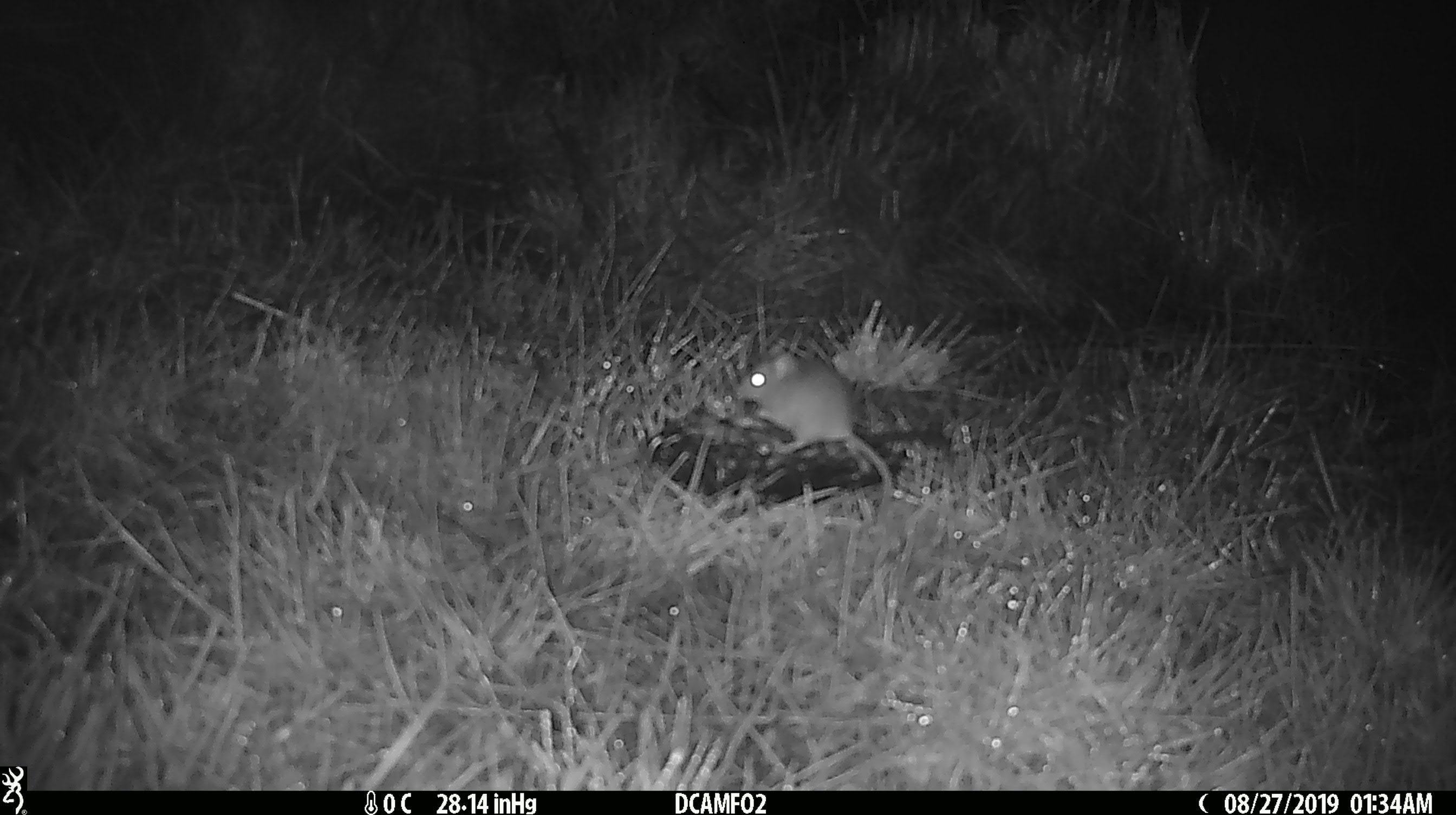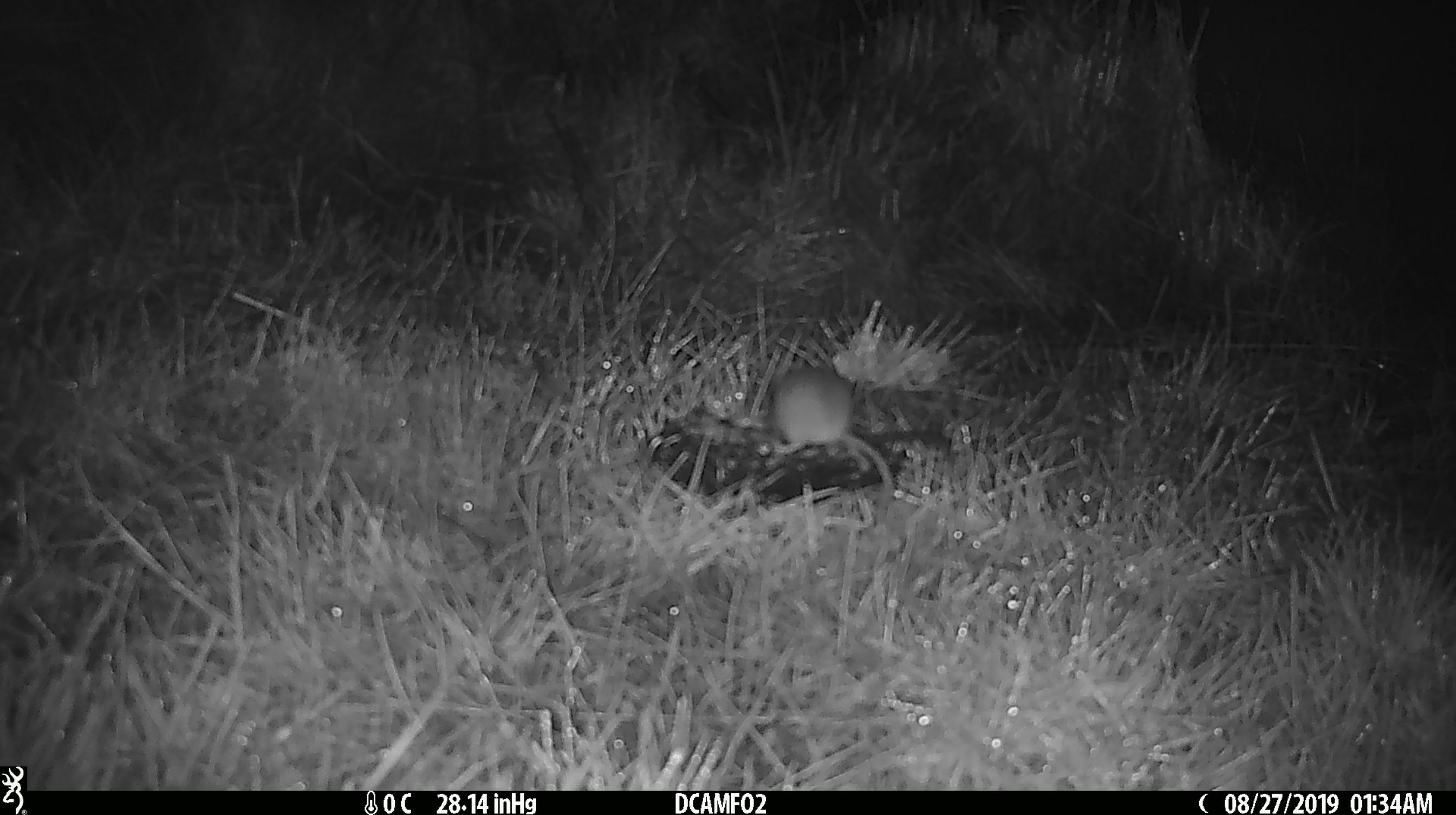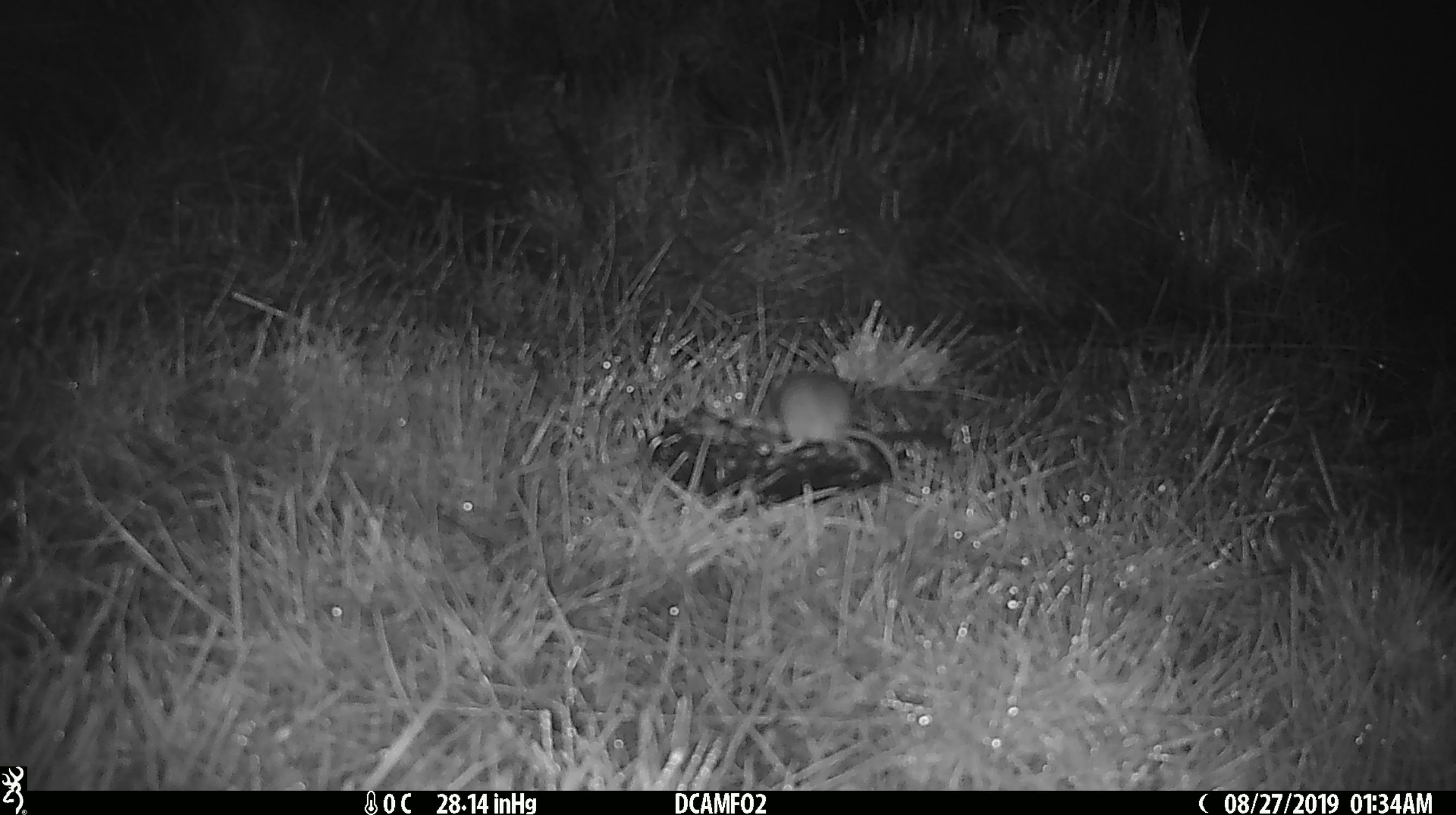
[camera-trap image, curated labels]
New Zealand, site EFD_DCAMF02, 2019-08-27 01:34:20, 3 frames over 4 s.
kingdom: Animalia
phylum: Chordata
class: Mammalia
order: Rodentia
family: Muridae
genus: Mus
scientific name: Mus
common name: mouse